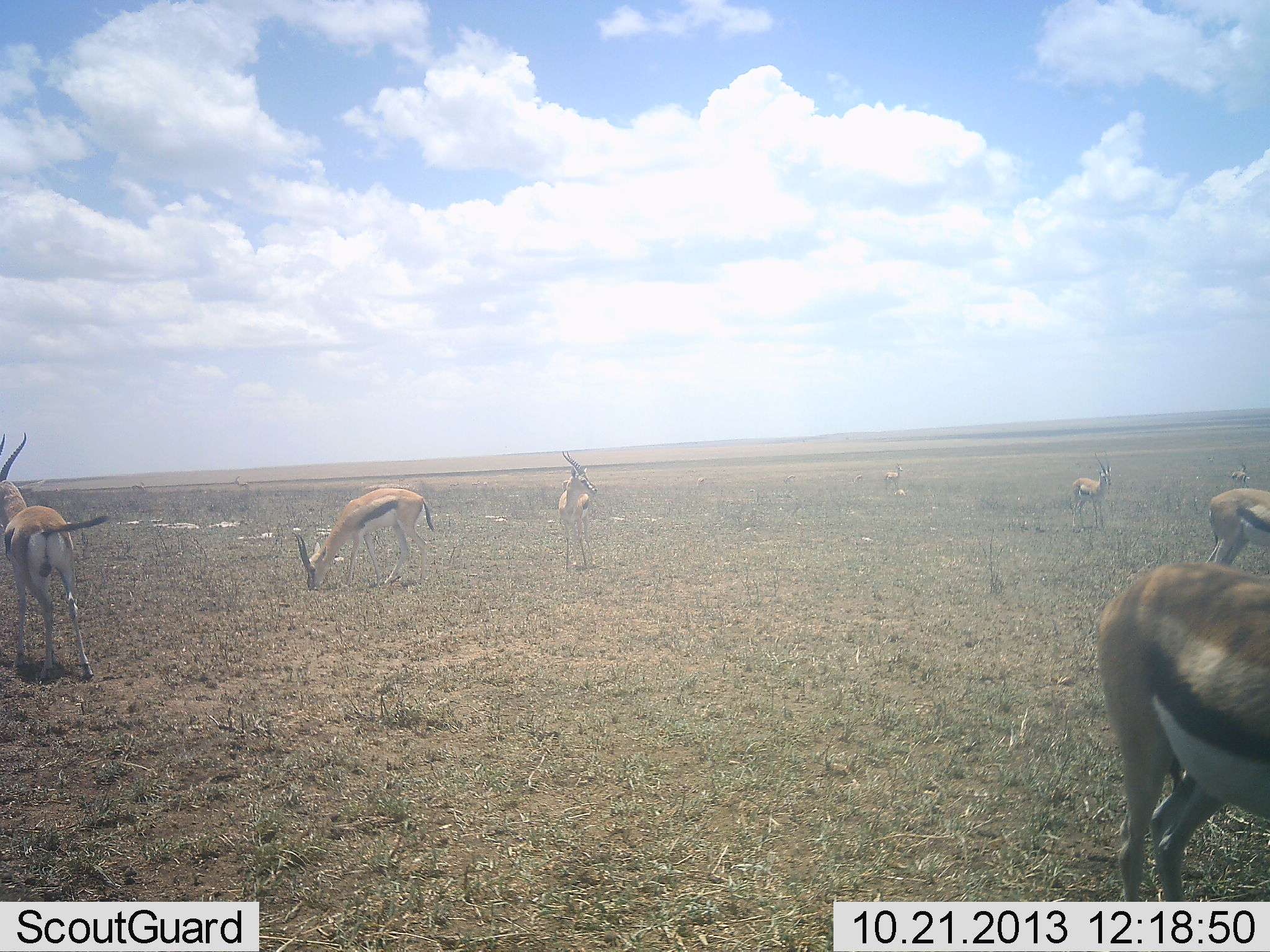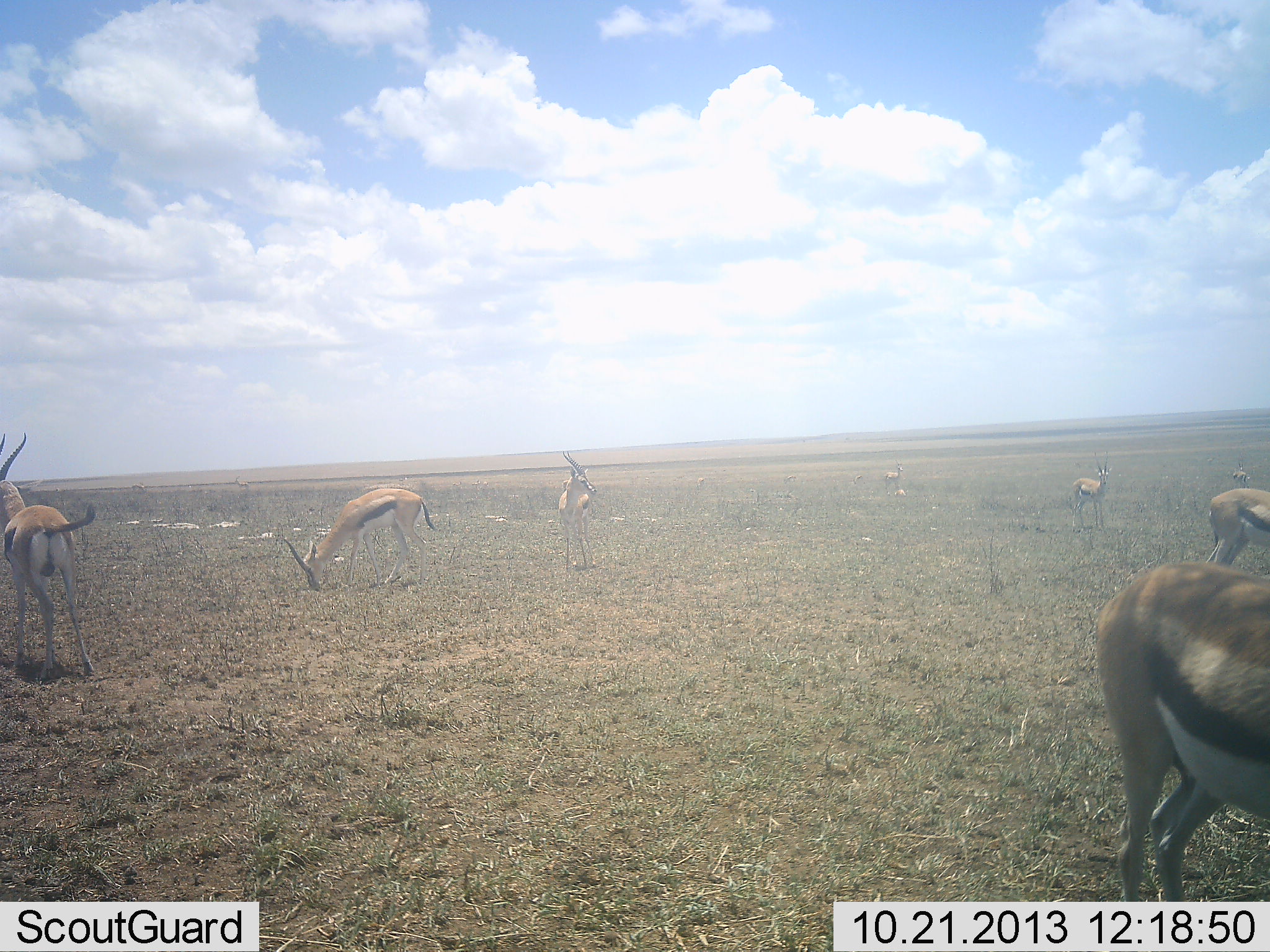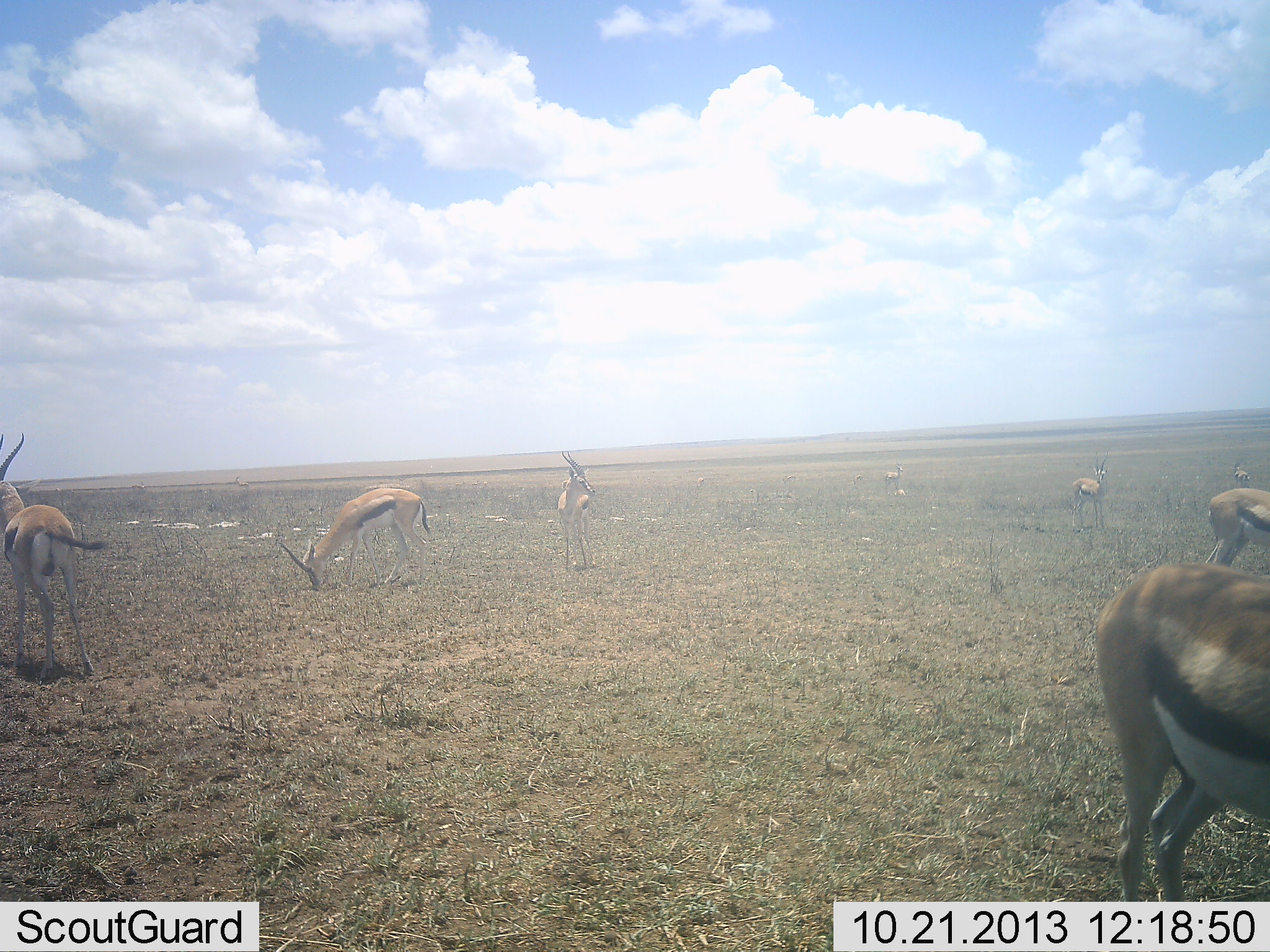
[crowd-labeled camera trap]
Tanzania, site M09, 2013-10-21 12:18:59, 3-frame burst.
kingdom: Animalia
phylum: Chordata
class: Mammalia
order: Artiodactyla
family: Bovidae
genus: Eudorcas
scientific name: Eudorcas thomsonii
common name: thomson's gazelle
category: gazellethomsons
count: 8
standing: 81%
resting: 12%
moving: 6%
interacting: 0%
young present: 0%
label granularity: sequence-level